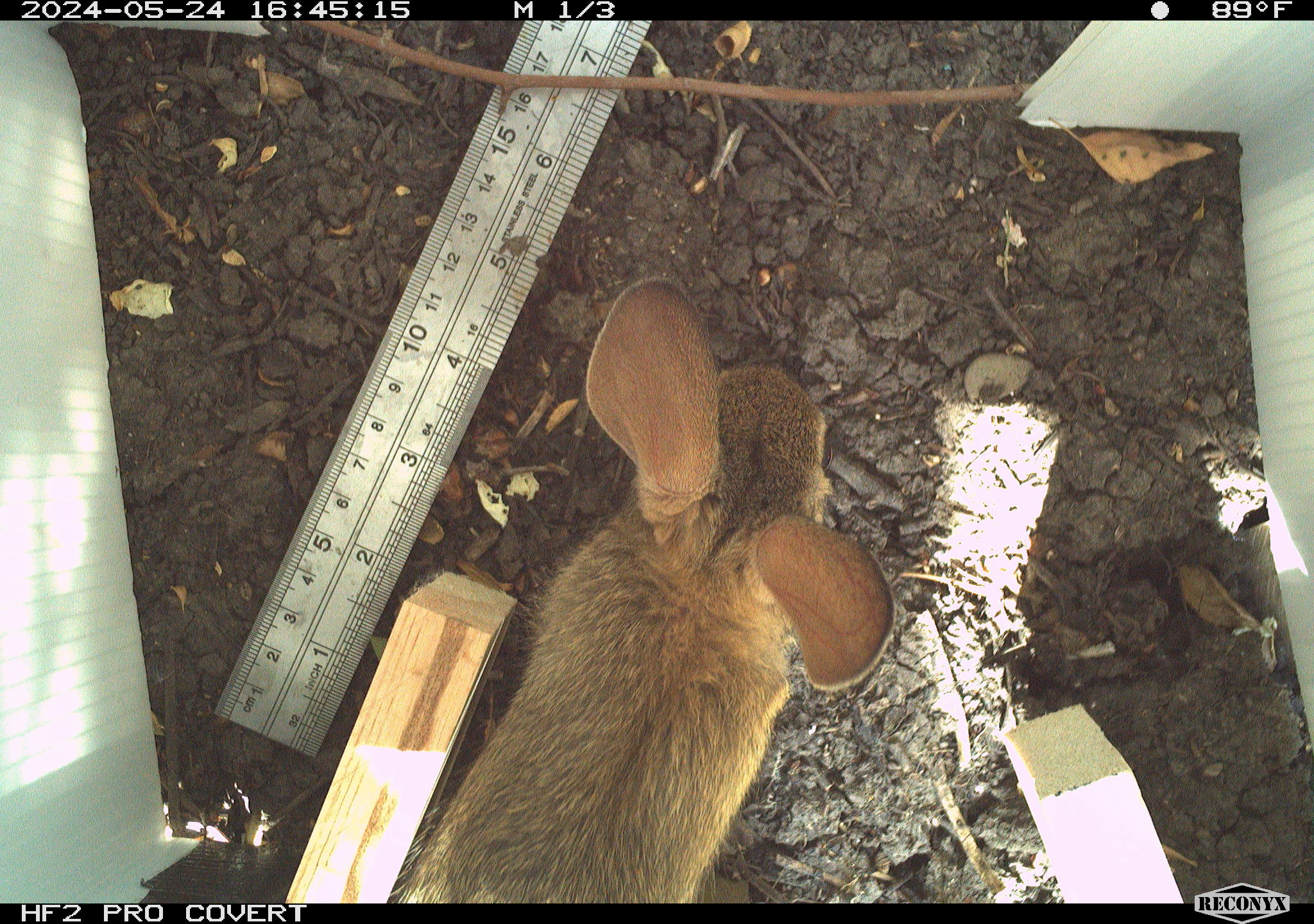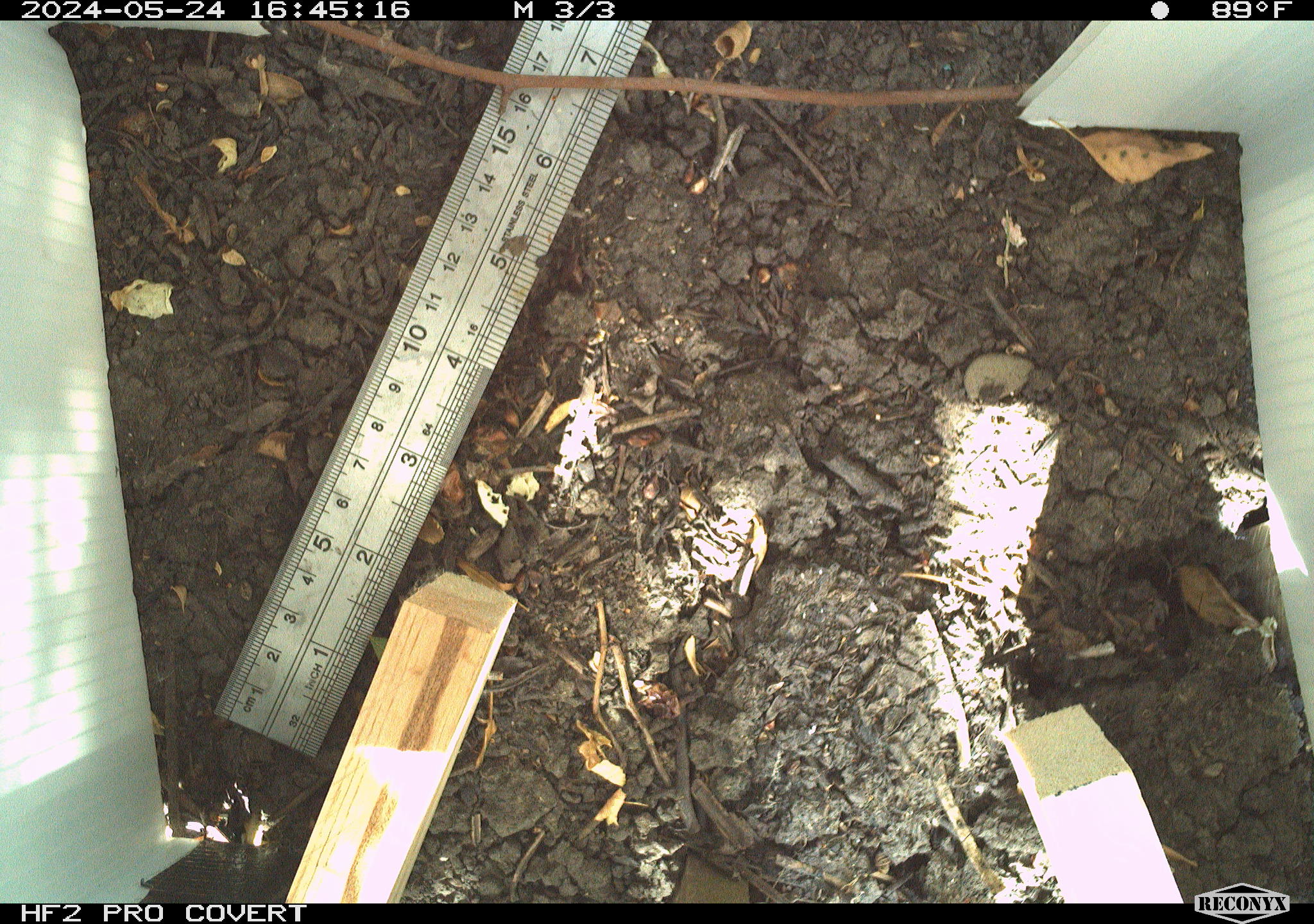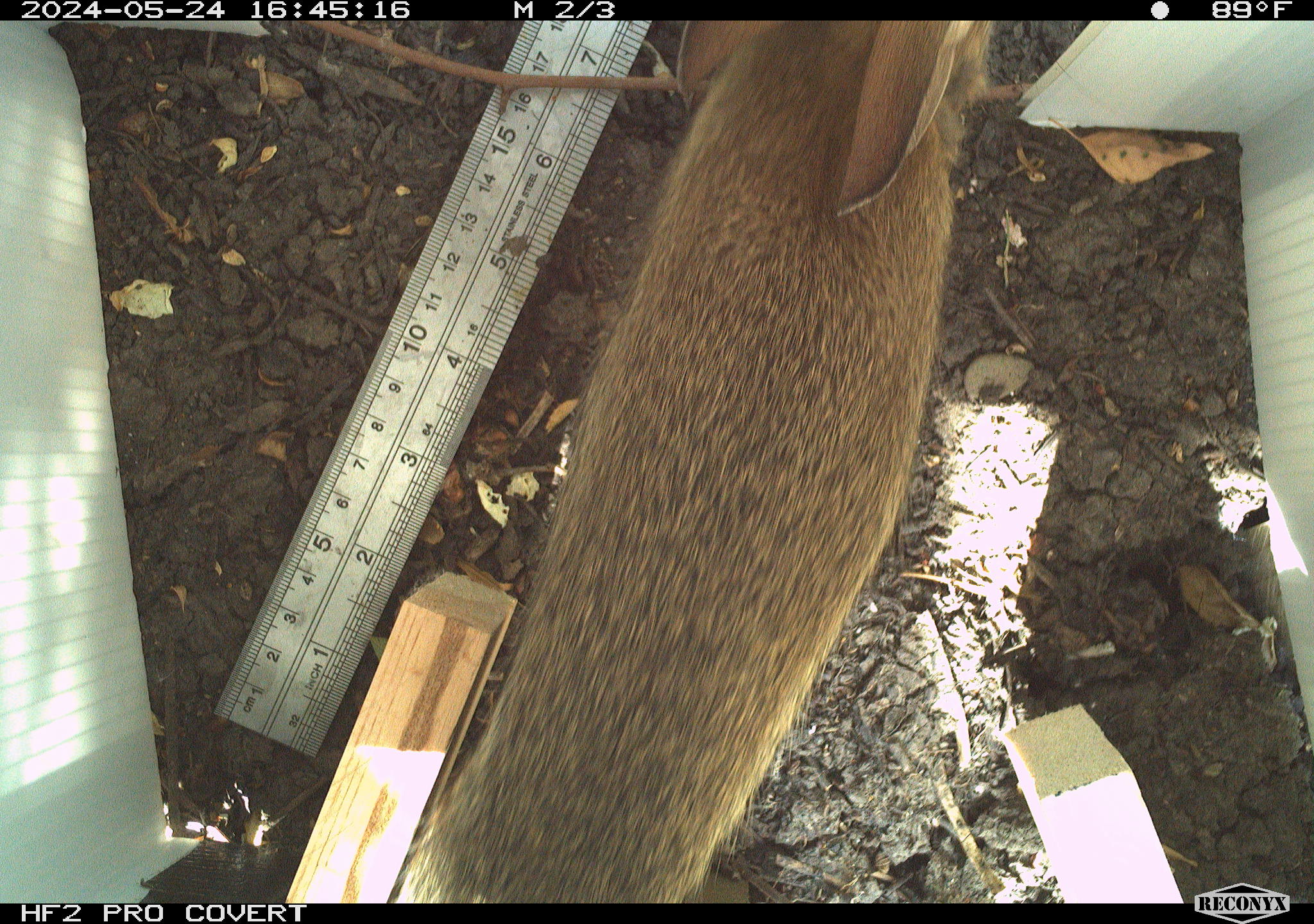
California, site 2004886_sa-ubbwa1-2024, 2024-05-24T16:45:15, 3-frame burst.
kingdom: Animalia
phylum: Chordata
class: Mammalia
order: Lagomorpha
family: Leporidae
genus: Sylvilagus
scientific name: Sylvilagus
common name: cottontail rabbits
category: sylvilagus species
Sylvilagus species (cottontail rabbits) (Sylvilagus).